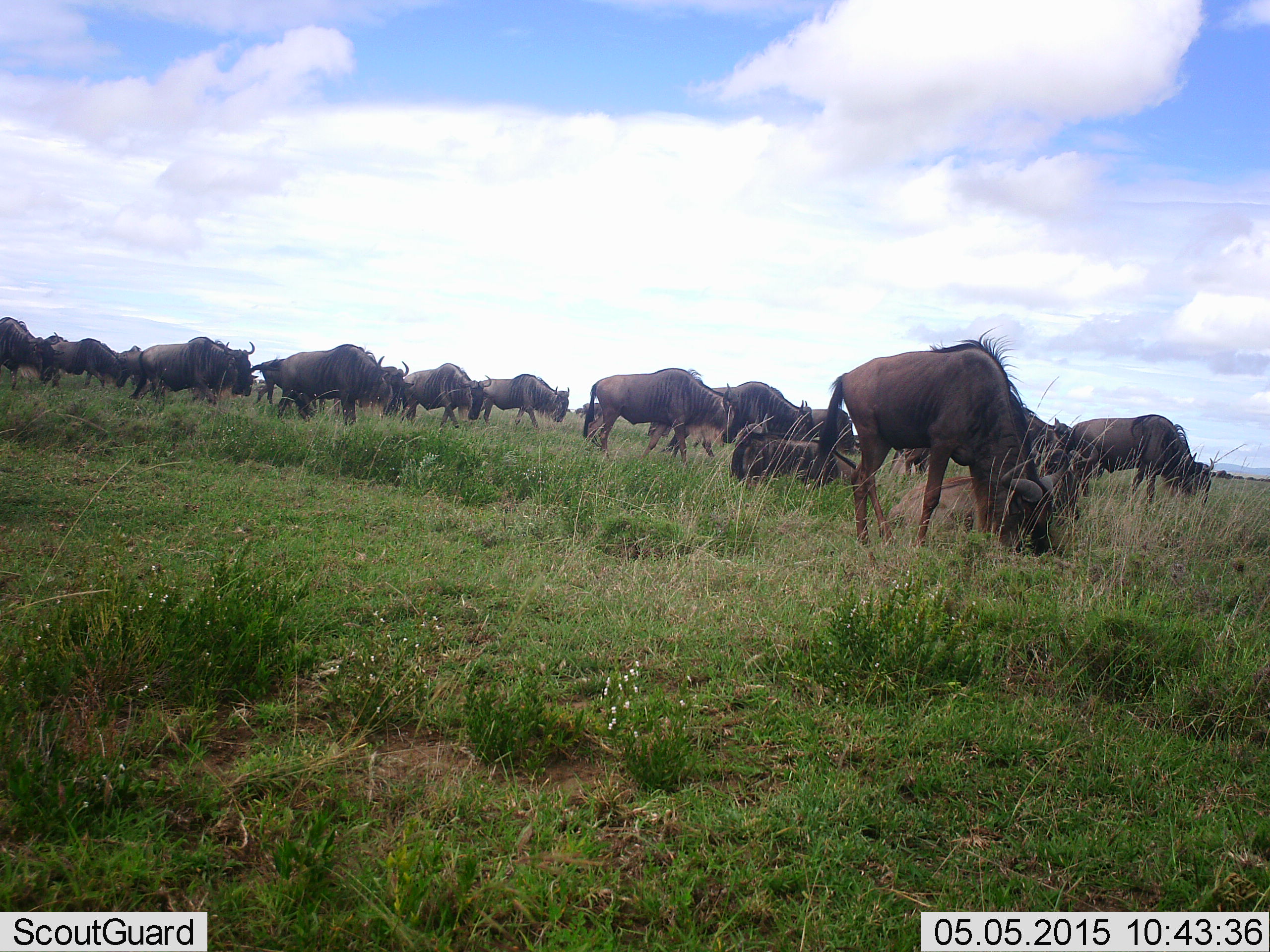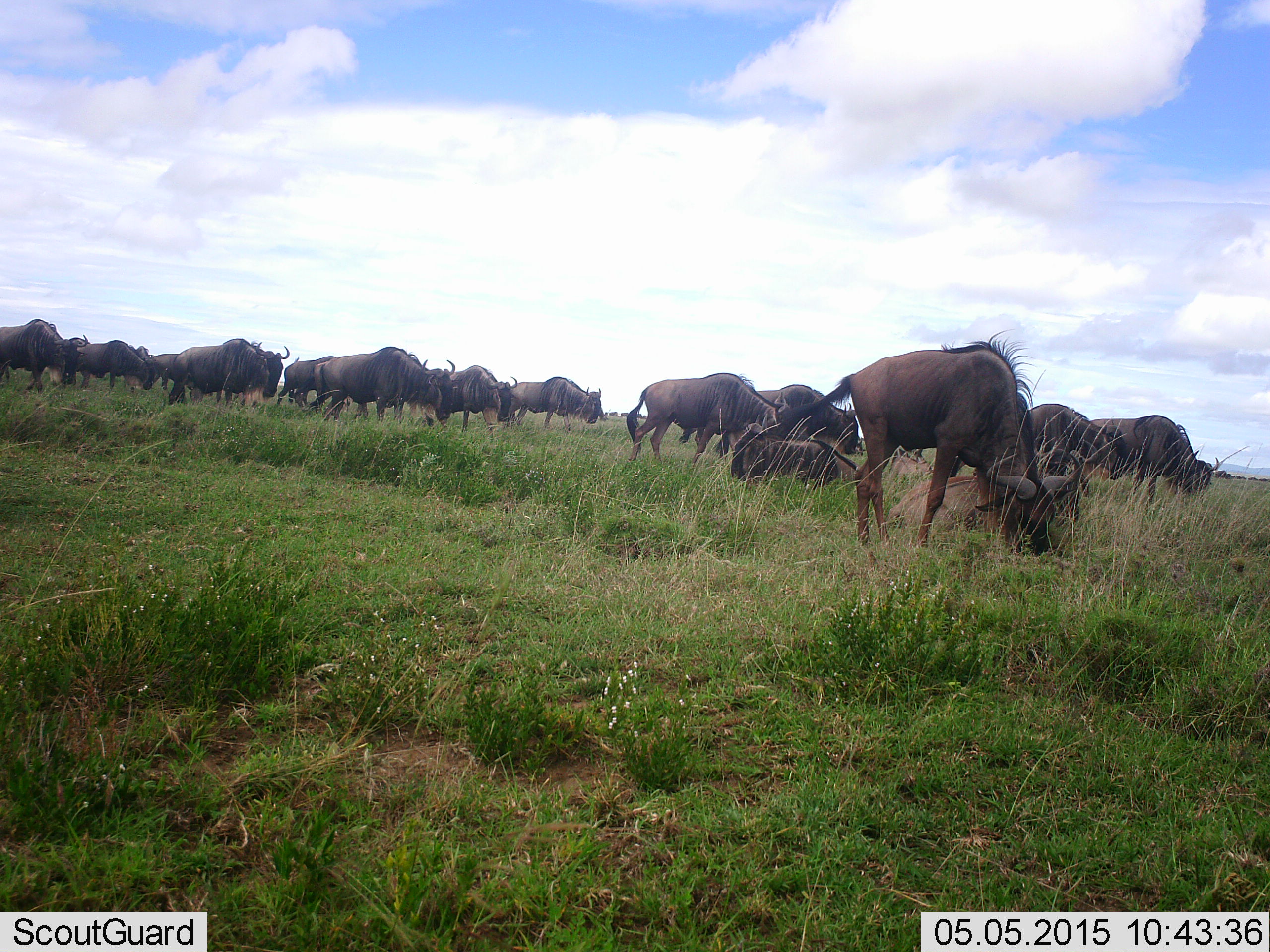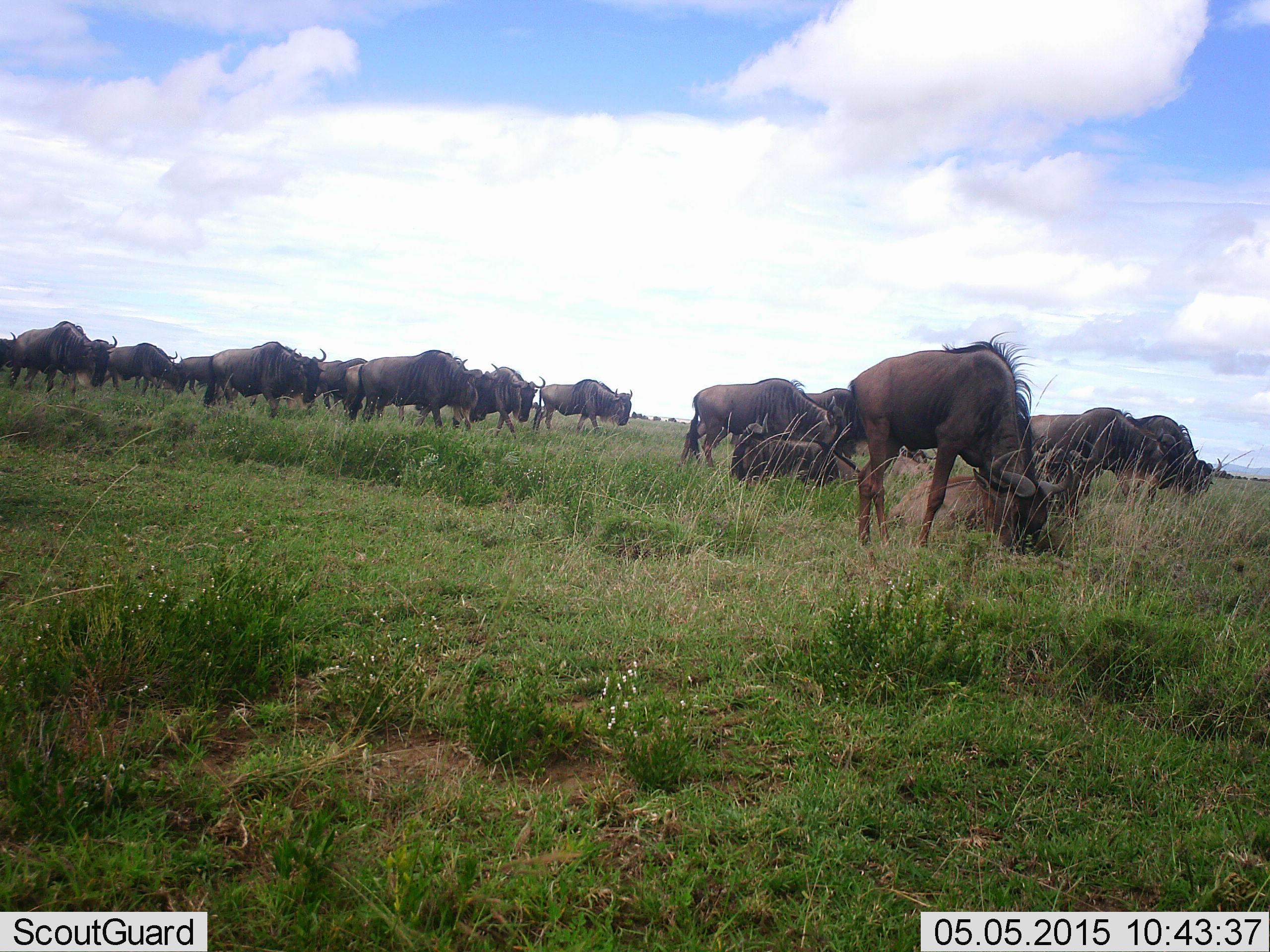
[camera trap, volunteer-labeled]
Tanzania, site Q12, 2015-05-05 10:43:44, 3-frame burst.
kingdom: Animalia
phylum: Chordata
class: Mammalia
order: Artiodactyla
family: Bovidae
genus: Connochaetes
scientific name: Connochaetes taurinus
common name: blue wildebeest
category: wildebeest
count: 11-50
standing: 20%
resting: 40%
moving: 70%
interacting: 10%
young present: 0%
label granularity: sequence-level